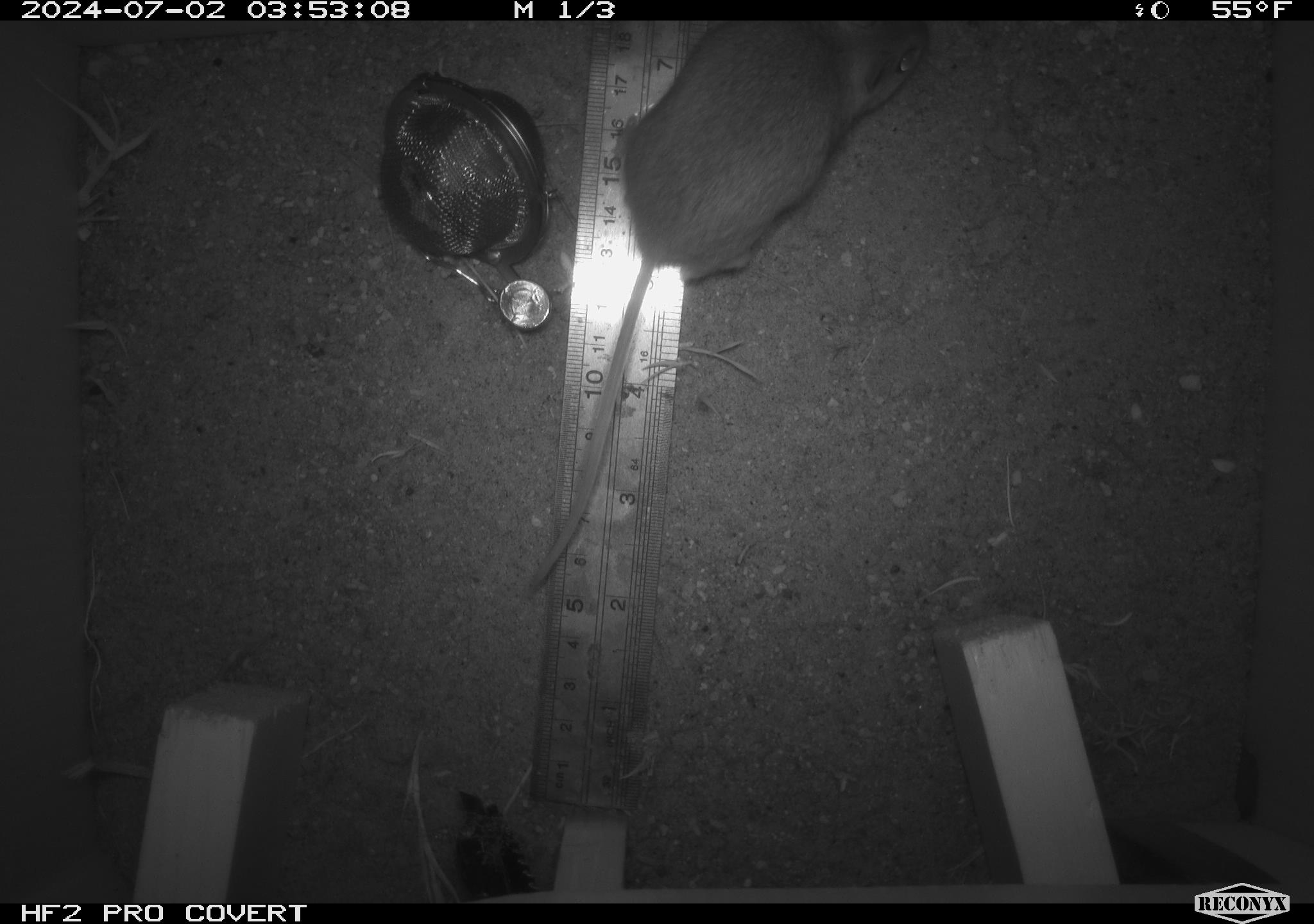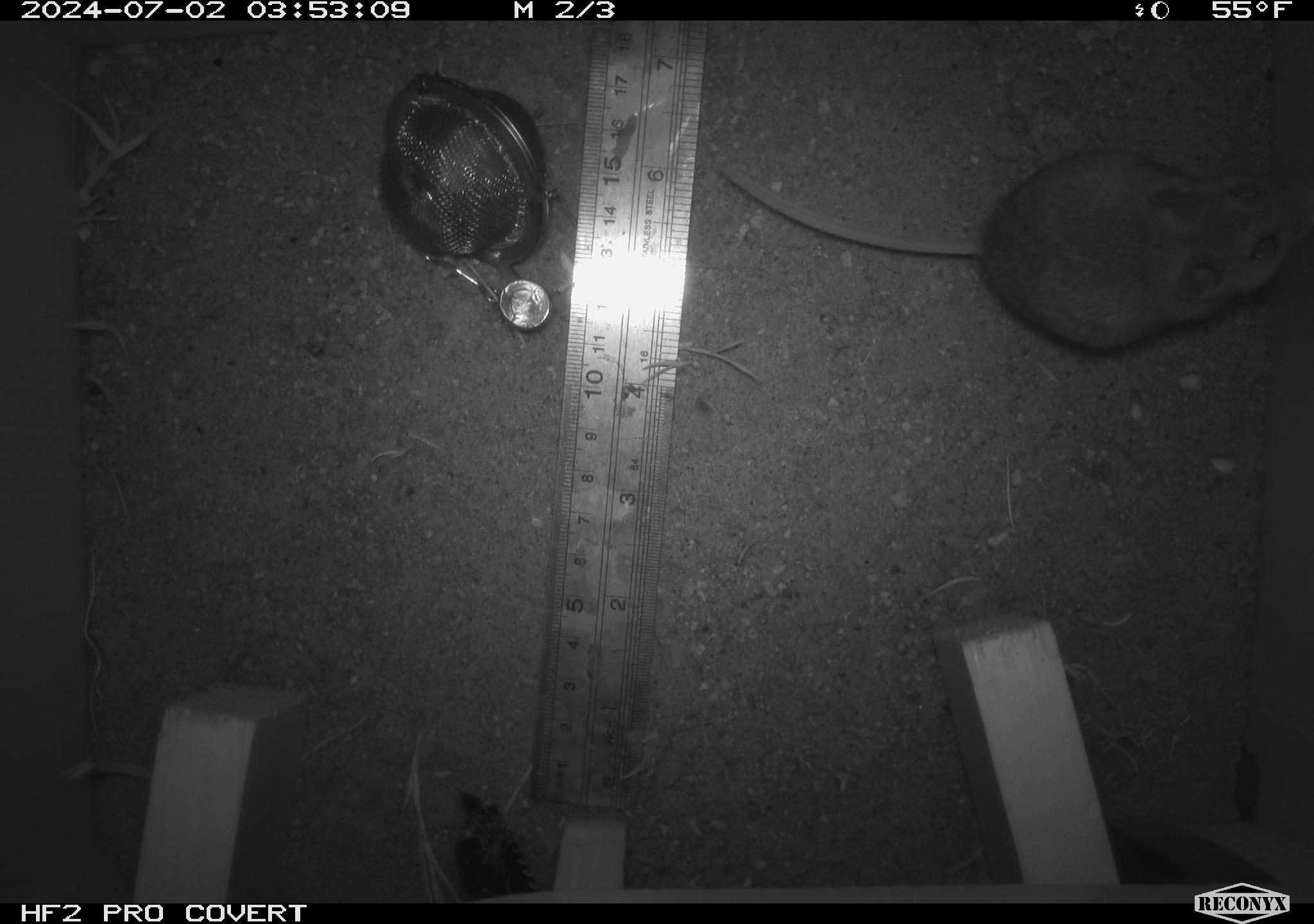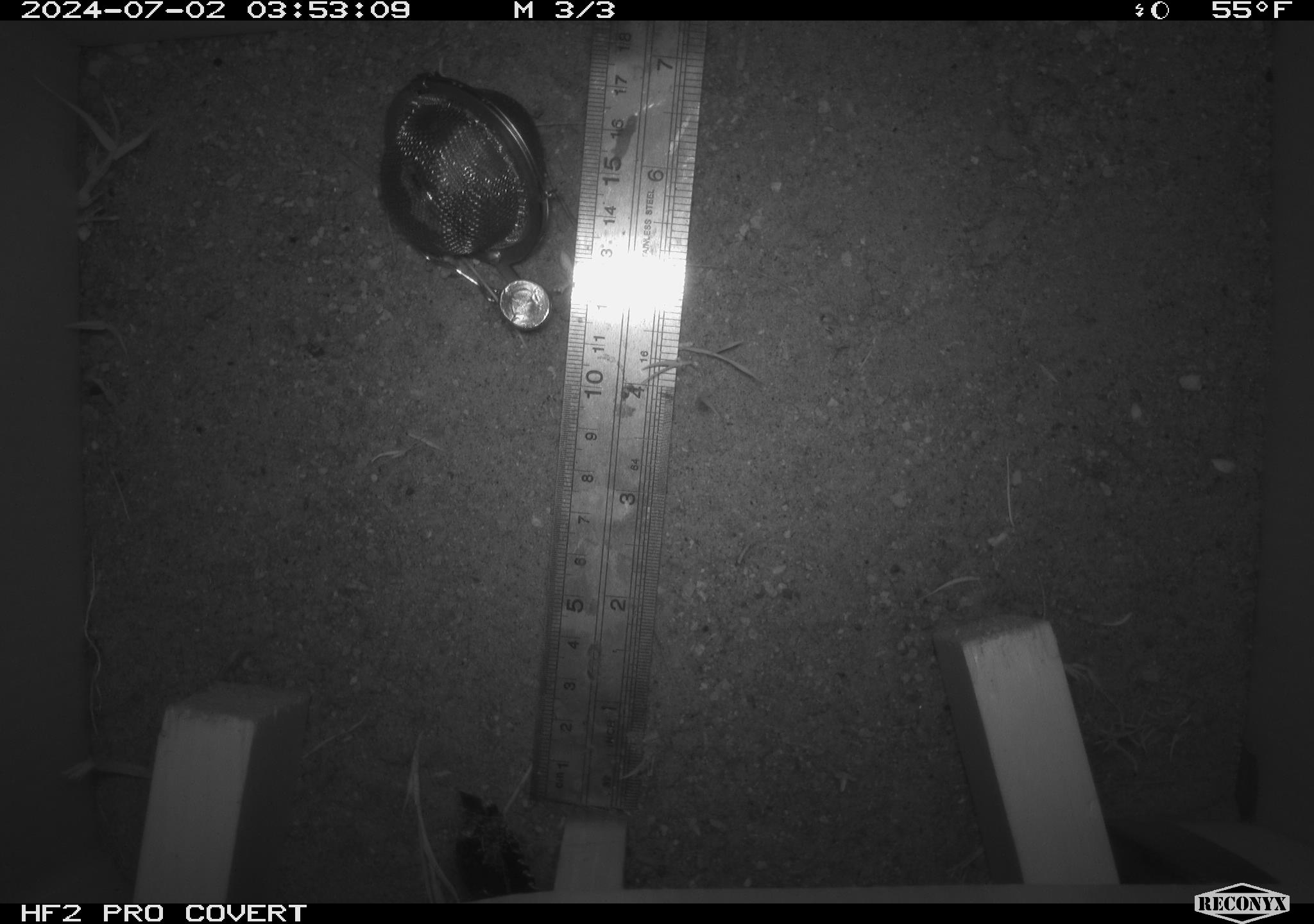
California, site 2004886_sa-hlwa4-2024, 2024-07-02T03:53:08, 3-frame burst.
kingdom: Animalia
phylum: Chordata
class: Mammalia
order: Rodentia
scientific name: Rodentia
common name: rodent